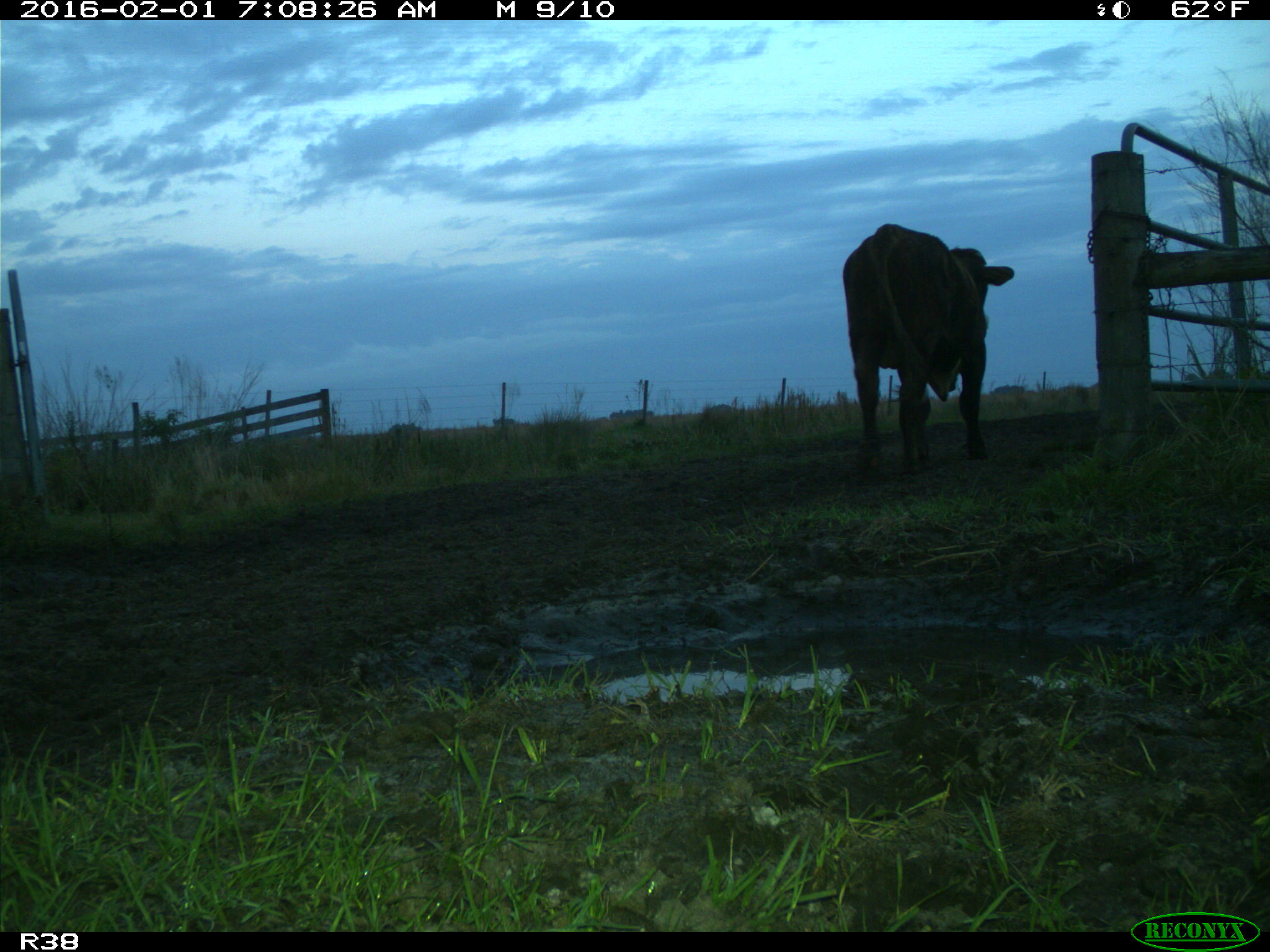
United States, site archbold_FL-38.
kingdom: Animalia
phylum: Chordata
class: Mammalia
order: Artiodactyla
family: Bovidae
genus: Bos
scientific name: Bos taurus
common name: domestic cow